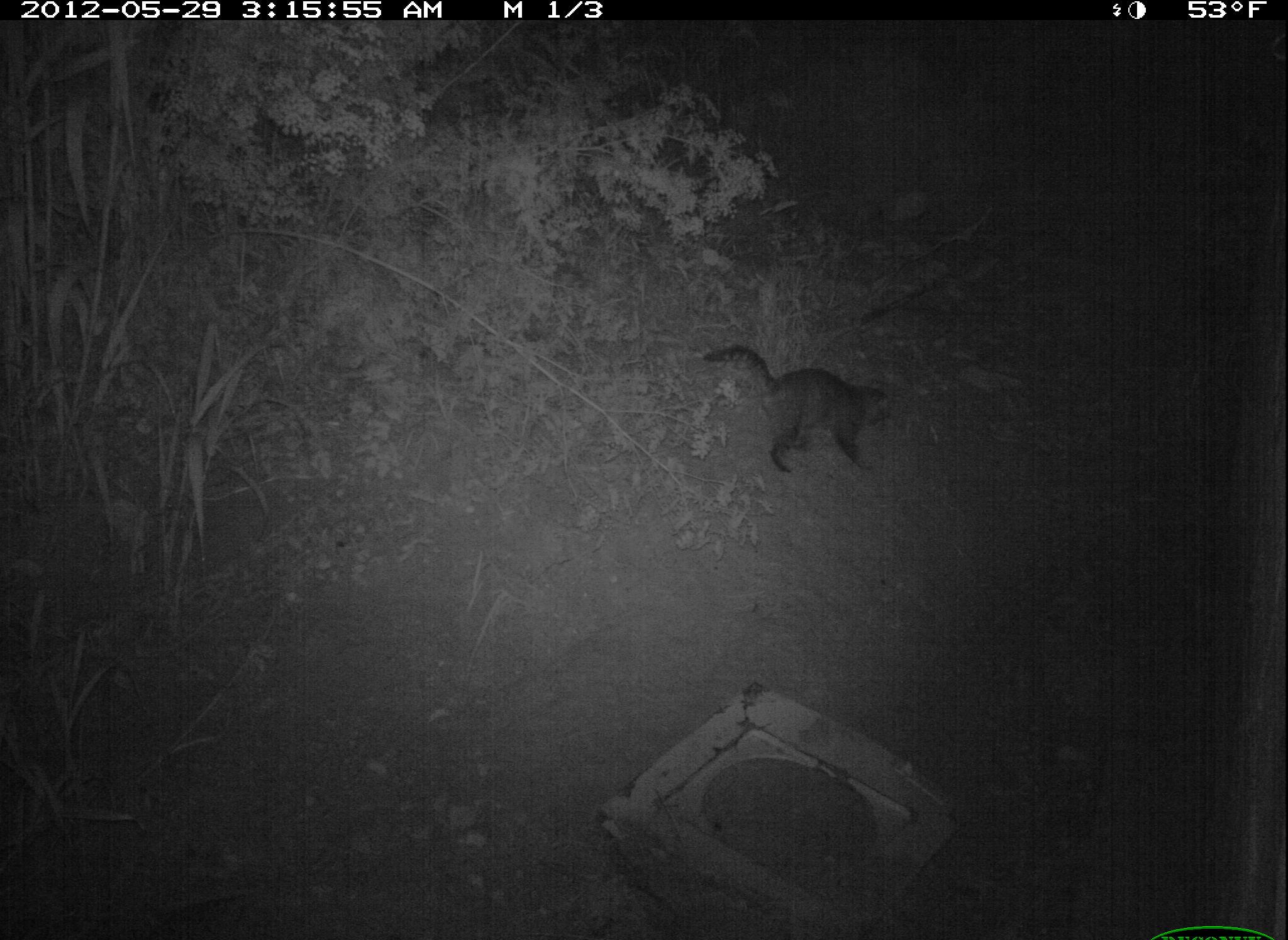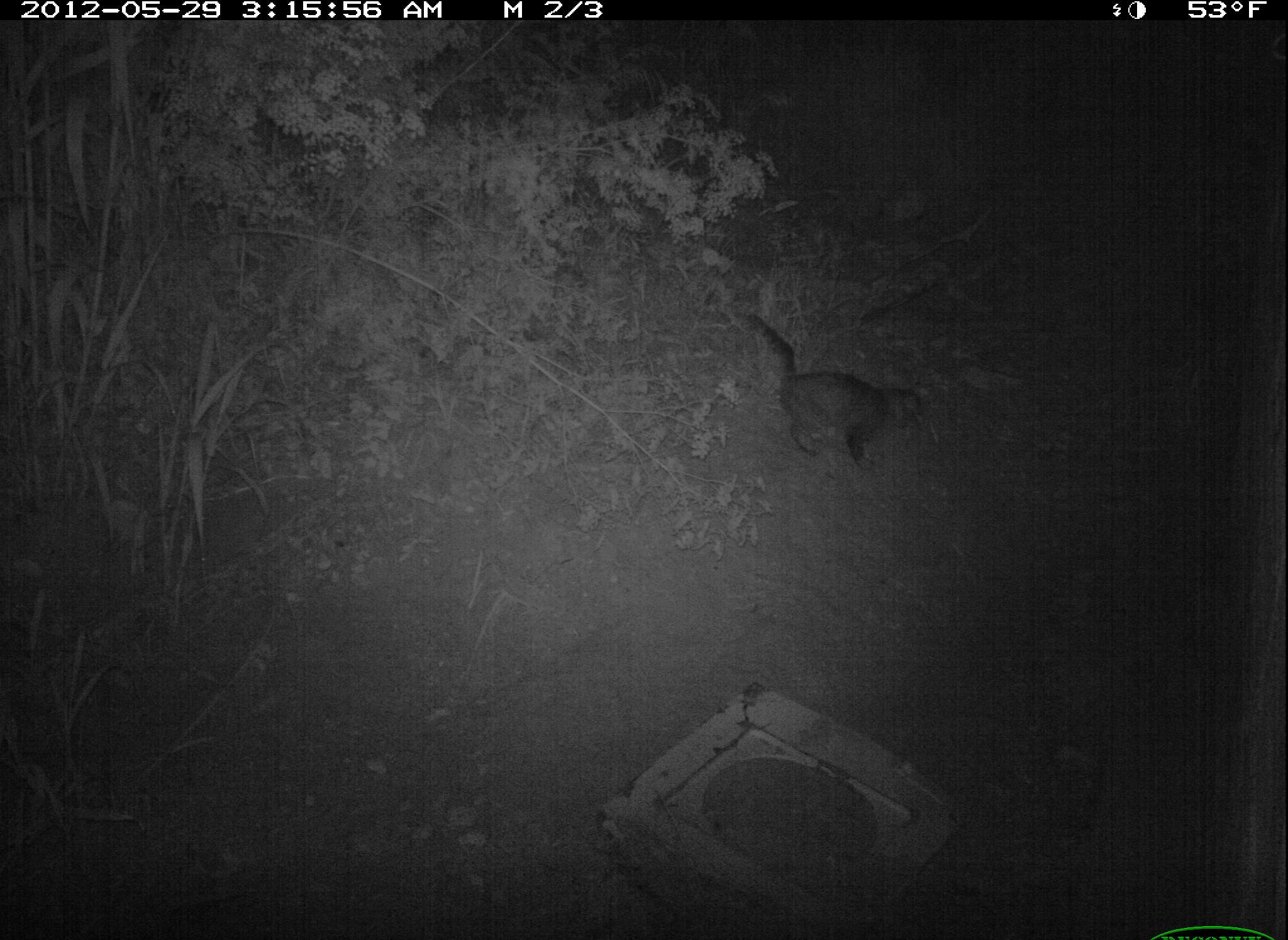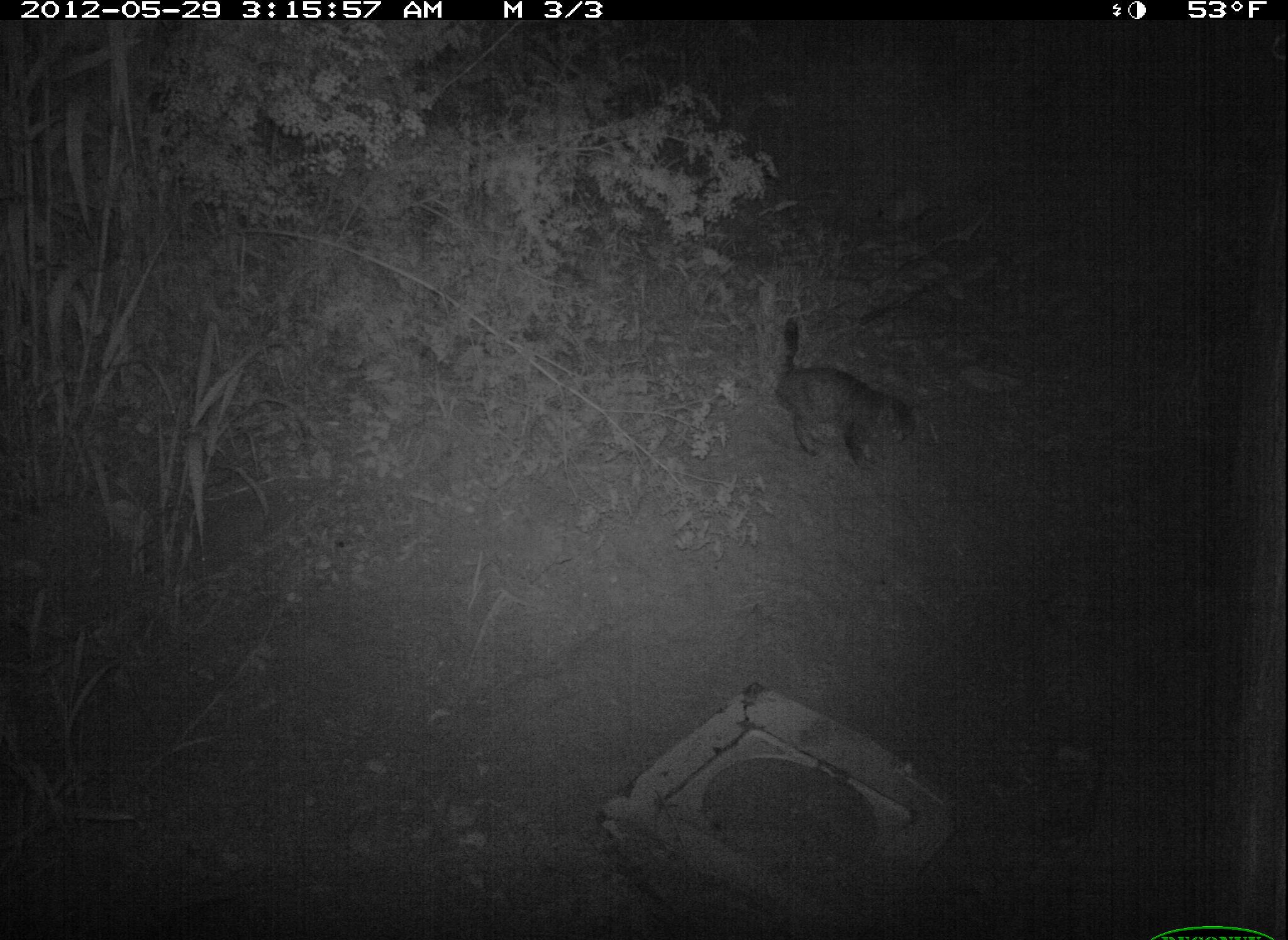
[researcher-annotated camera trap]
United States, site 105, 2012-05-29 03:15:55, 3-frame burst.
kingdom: Animalia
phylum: Chordata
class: Mammalia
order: Carnivora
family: Felidae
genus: Felis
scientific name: Felis catus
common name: cat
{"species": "cat (Felis catus)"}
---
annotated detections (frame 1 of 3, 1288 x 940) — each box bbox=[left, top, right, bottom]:
cat: bbox=[702, 322, 900, 474]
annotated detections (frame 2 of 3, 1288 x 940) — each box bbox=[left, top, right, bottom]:
cat: bbox=[734, 295, 945, 480]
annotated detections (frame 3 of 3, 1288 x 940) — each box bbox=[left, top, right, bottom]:
cat: bbox=[771, 309, 925, 477]